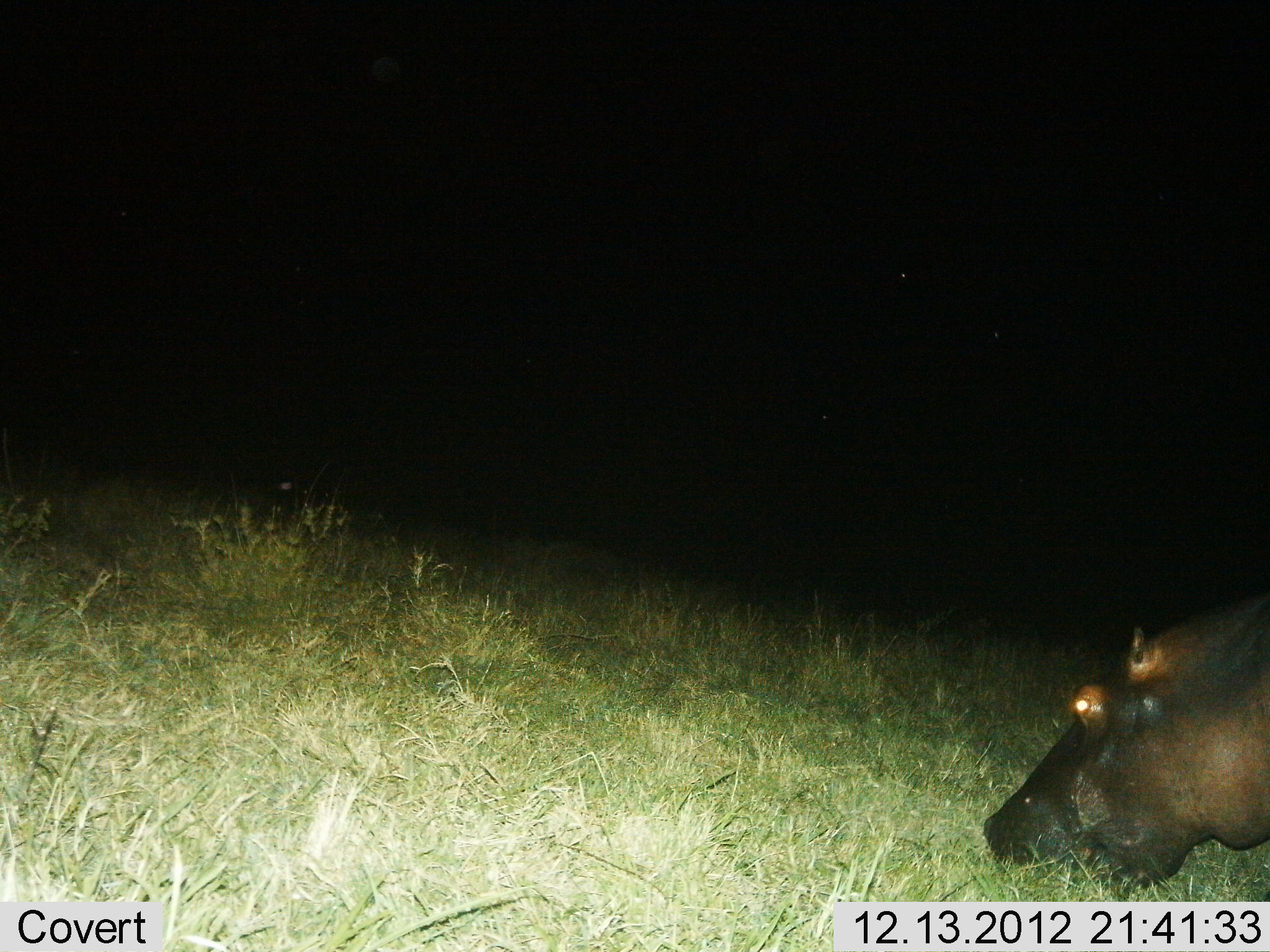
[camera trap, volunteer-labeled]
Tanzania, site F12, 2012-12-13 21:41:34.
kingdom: Animalia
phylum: Chordata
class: Mammalia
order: Artiodactyla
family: Hippopotamidae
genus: Hippopotamus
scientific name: Hippopotamus amphibius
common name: hippopotamus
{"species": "hippopotamus (Hippopotamus amphibius)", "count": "1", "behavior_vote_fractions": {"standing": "18%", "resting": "0%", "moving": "6%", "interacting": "0%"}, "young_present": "0%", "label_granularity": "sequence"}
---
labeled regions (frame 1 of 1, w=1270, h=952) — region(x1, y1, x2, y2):
animal: region(981, 590, 1270, 894)